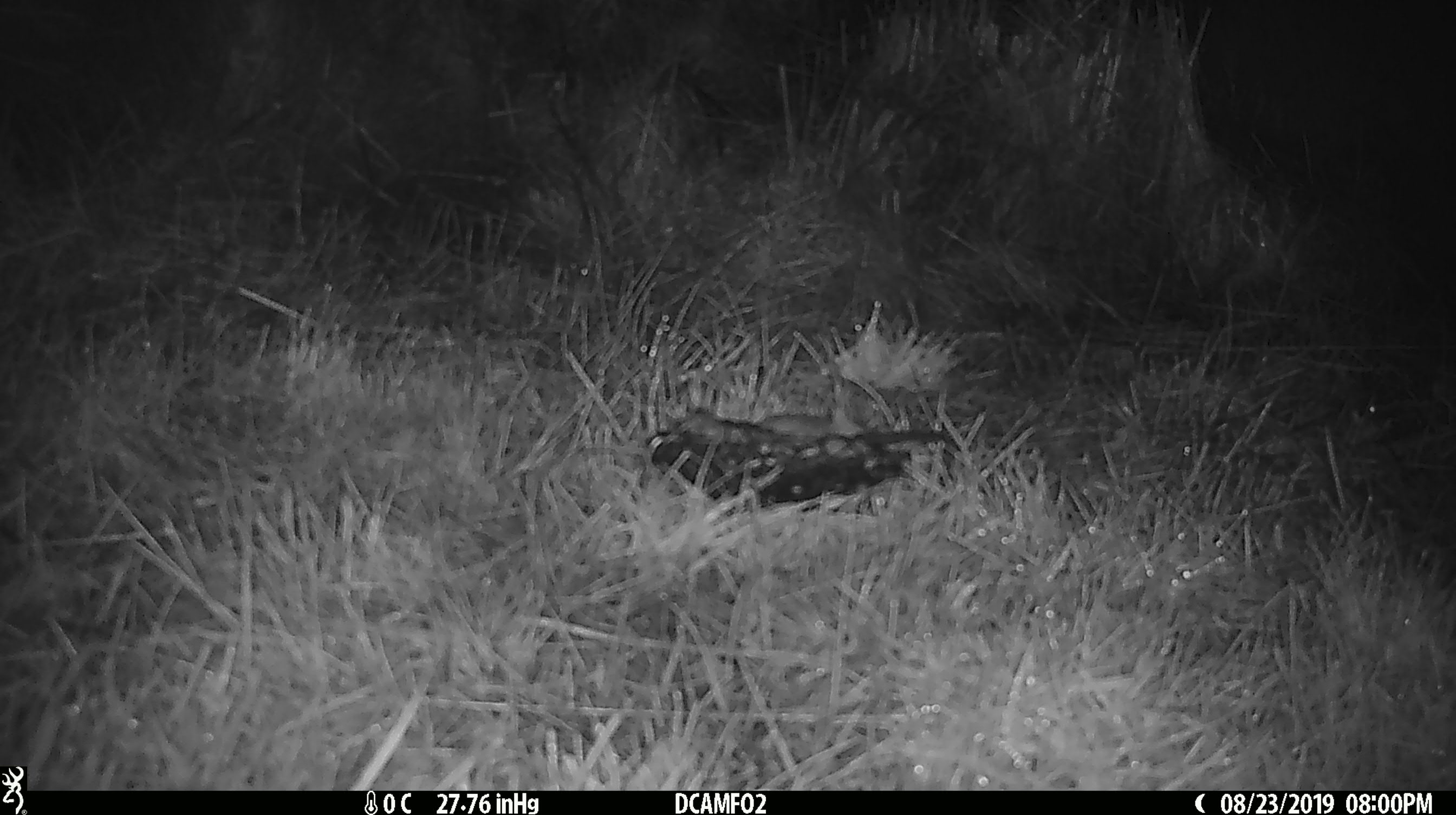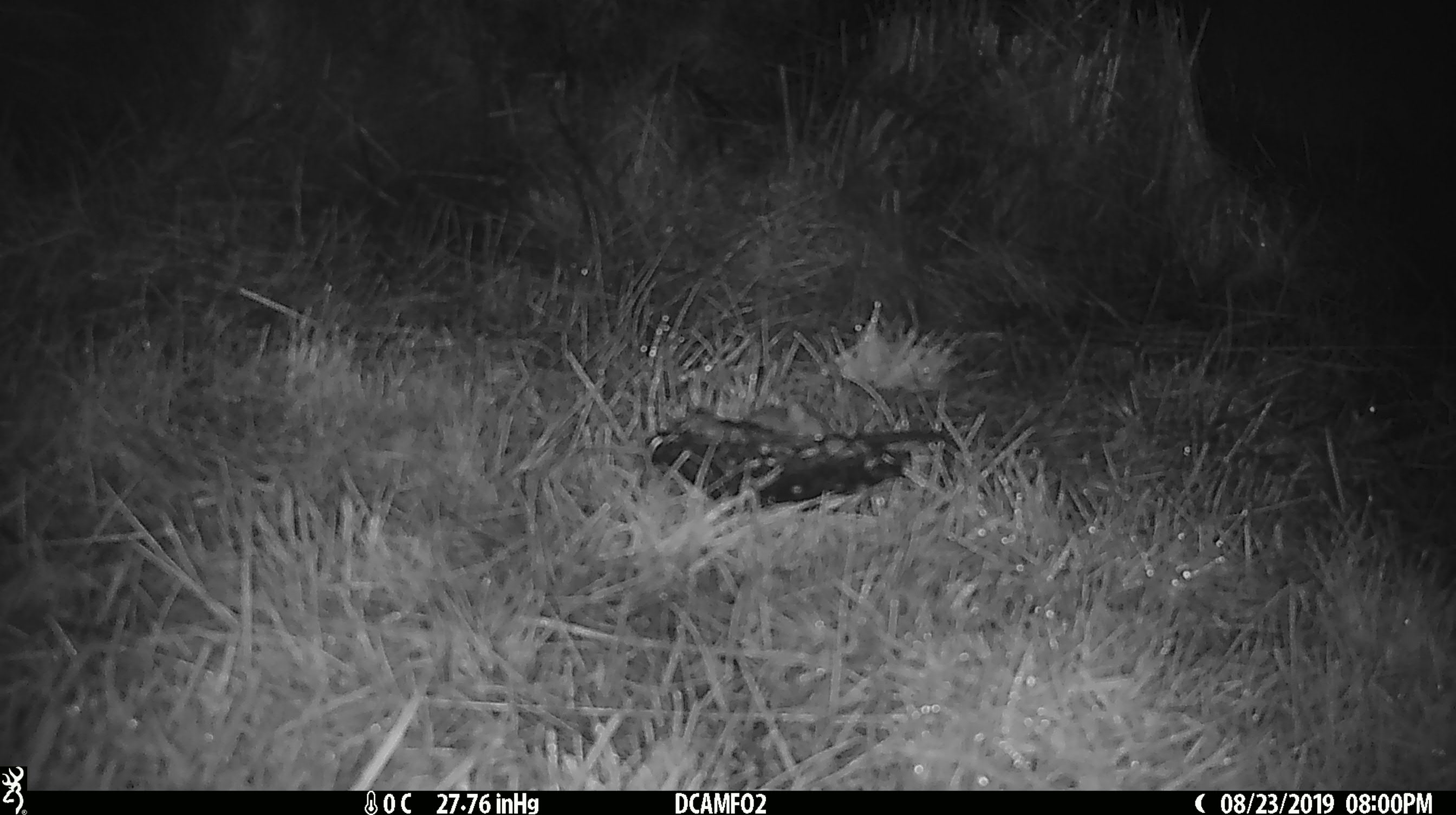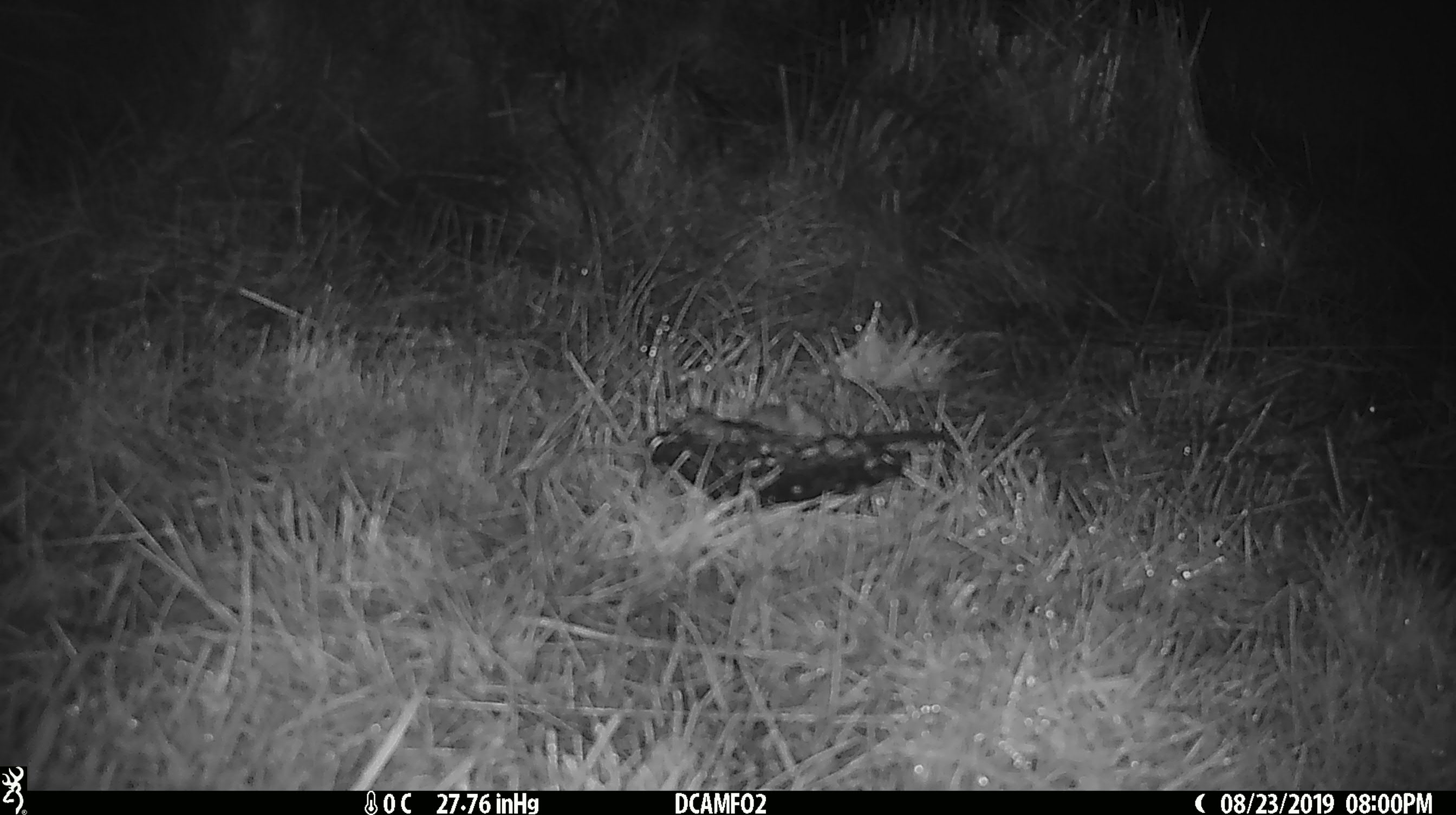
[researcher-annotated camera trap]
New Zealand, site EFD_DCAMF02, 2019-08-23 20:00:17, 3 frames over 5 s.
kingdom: Animalia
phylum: Chordata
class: Mammalia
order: Rodentia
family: Muridae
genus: Mus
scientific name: Mus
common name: mouse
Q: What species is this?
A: Mouse (Mus).